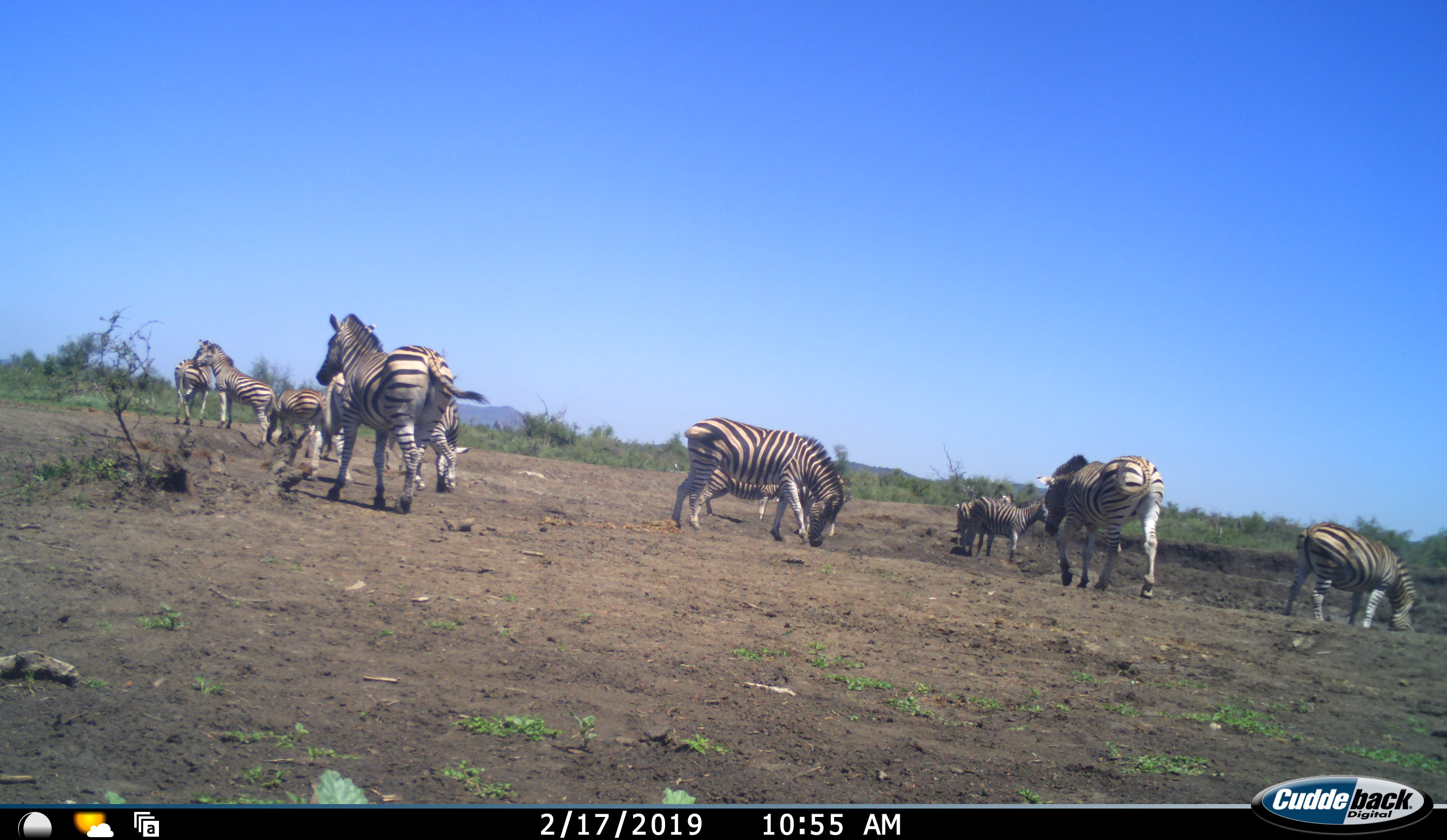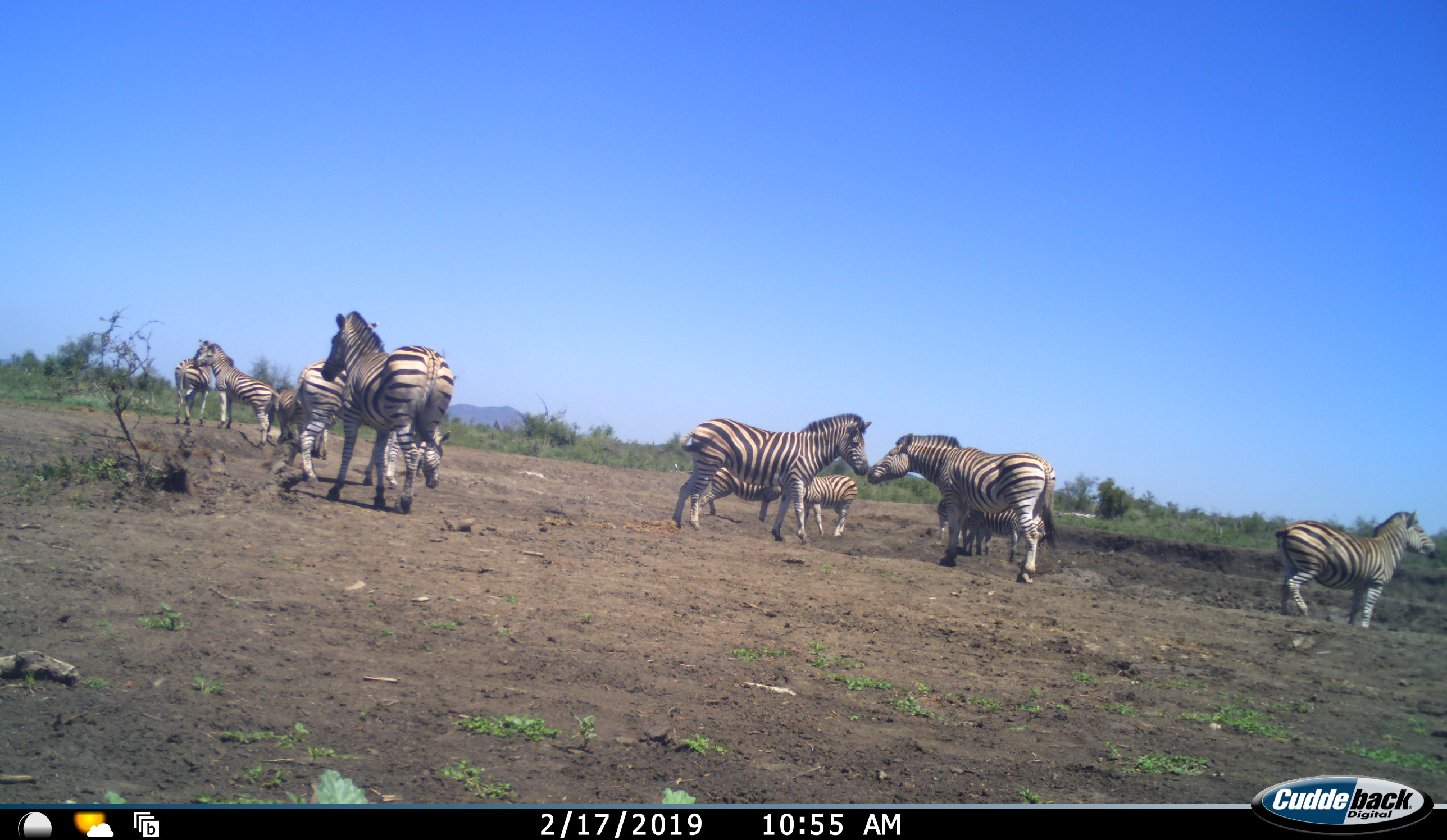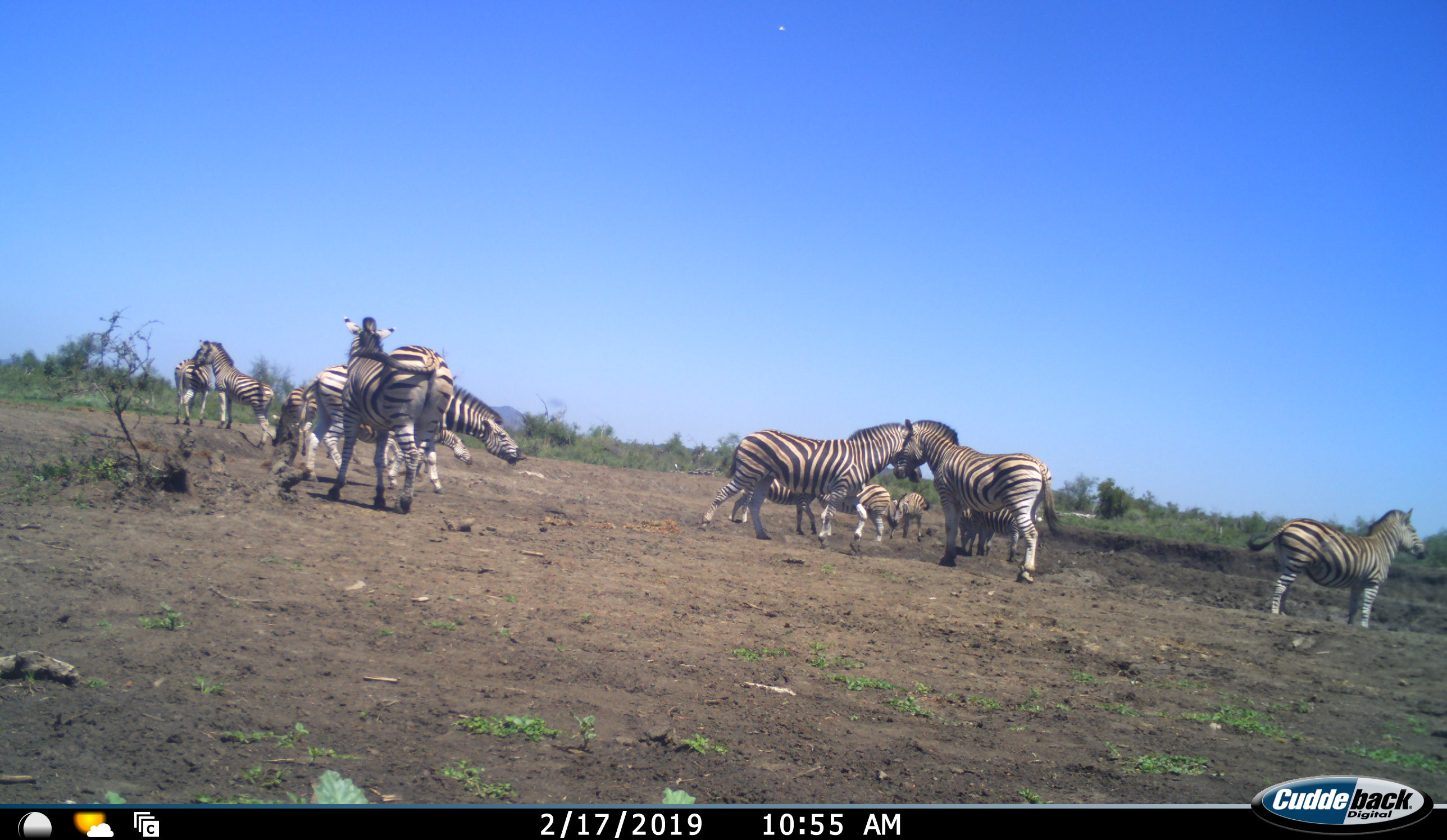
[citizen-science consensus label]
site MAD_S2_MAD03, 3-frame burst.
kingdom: Animalia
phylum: Chordata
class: Mammalia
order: Perissodactyla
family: Equidae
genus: Equus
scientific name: Equus quagga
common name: plains zebra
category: zebraplains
Zebraplains (plains zebra) (Equus quagga), count 11-50. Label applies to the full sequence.